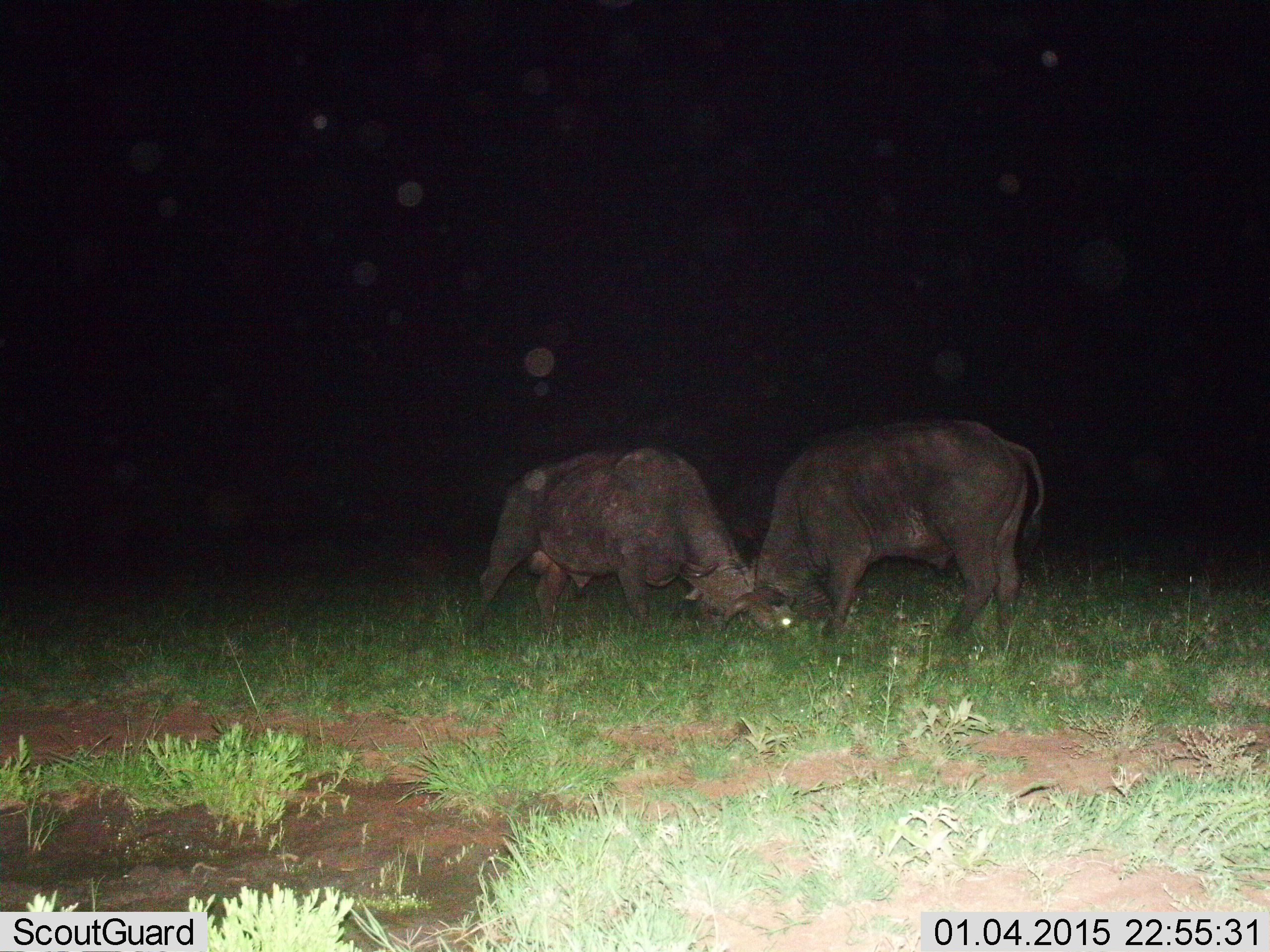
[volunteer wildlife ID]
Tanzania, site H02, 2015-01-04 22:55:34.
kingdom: Animalia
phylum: Chordata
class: Mammalia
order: Artiodactyla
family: Bovidae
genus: Syncerus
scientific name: Syncerus caffer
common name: cape buffalo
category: buffalo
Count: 2.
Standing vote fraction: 10%.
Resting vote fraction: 0%.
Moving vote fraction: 0%.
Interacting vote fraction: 80%.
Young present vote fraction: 0%.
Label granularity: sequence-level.